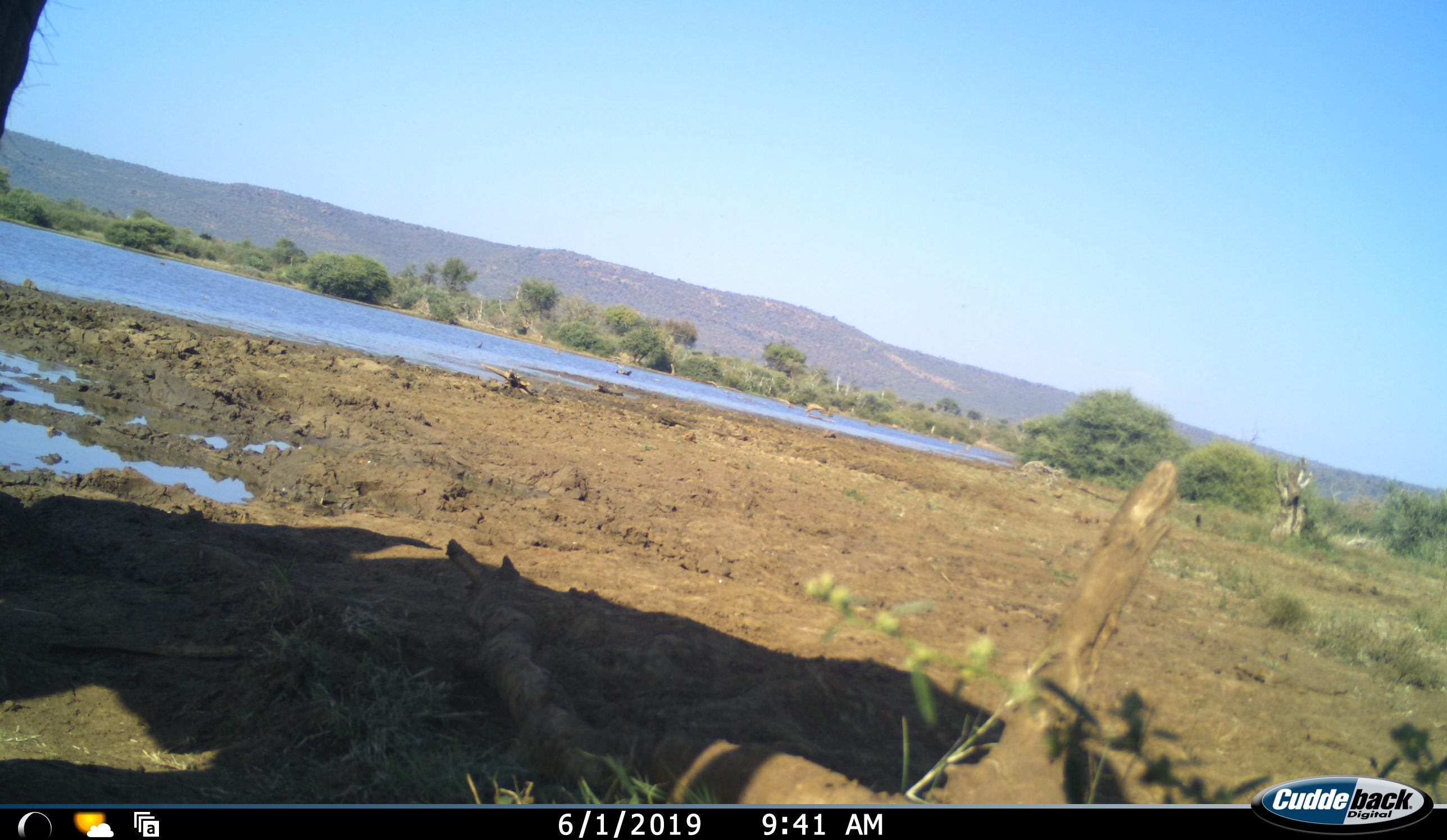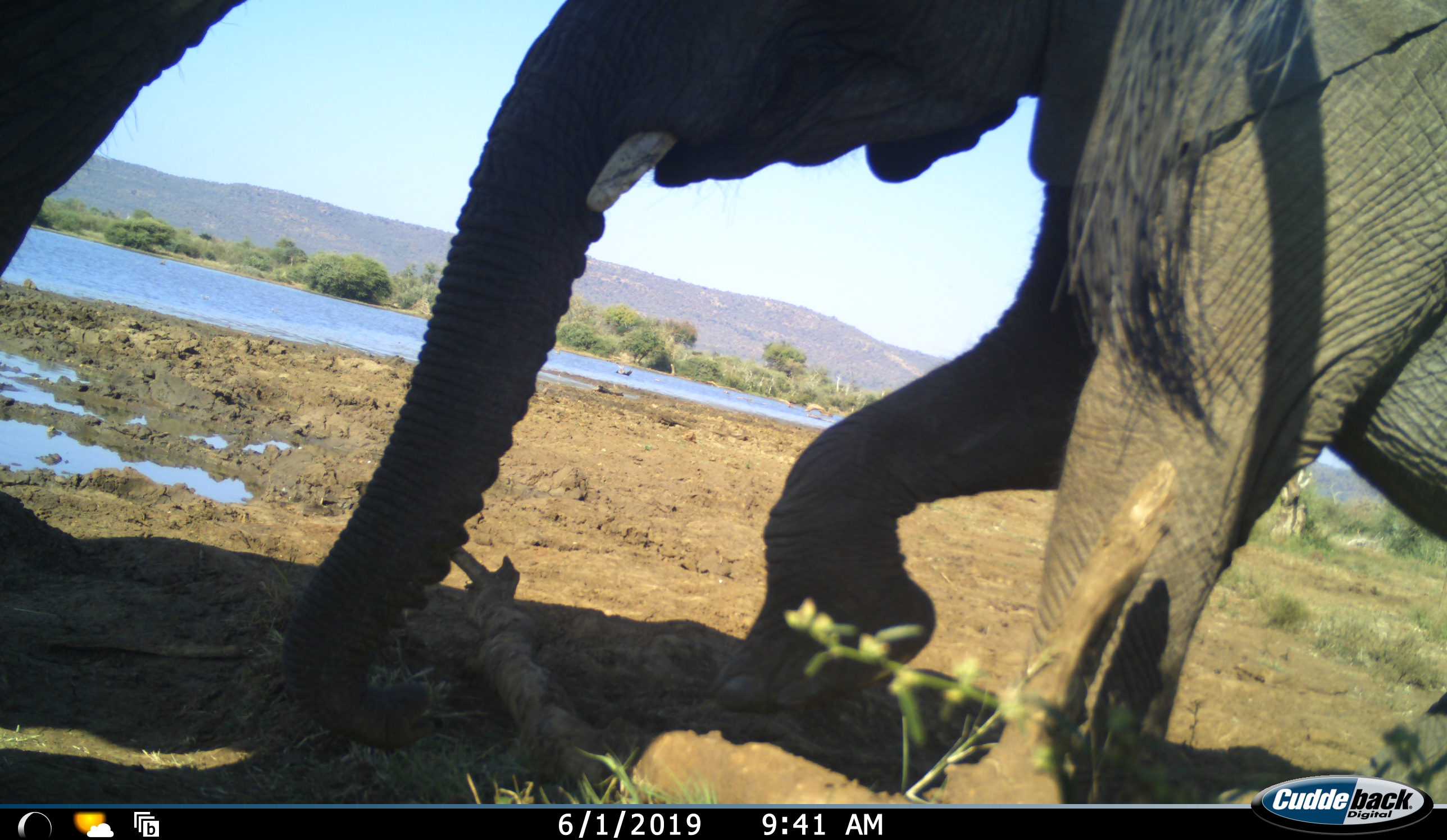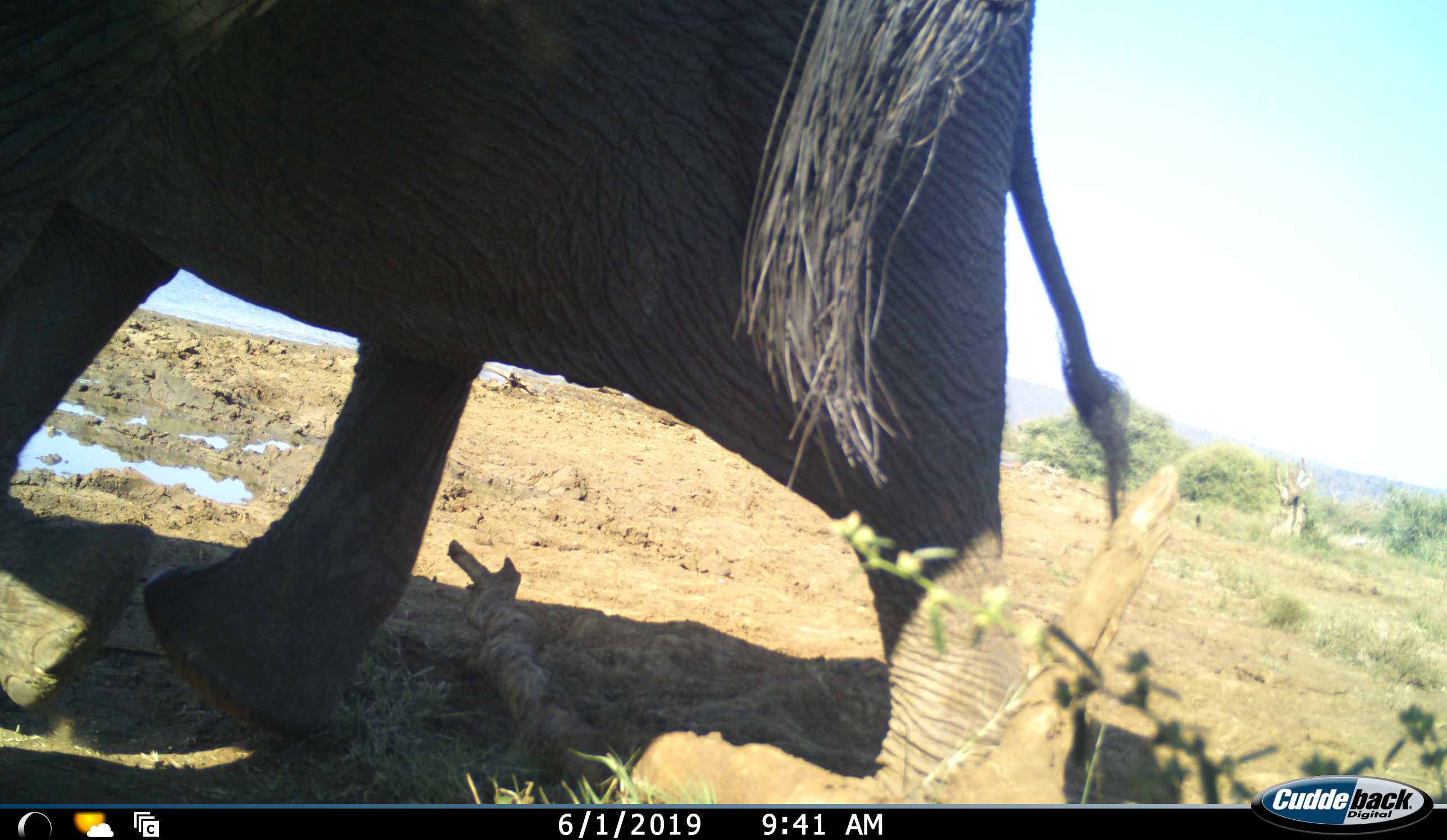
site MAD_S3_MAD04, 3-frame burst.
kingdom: Animalia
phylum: Chordata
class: Mammalia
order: Proboscidea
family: Elephantidae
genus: Loxodonta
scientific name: Loxodonta africana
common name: african bush elephant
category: elephant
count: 2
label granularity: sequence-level